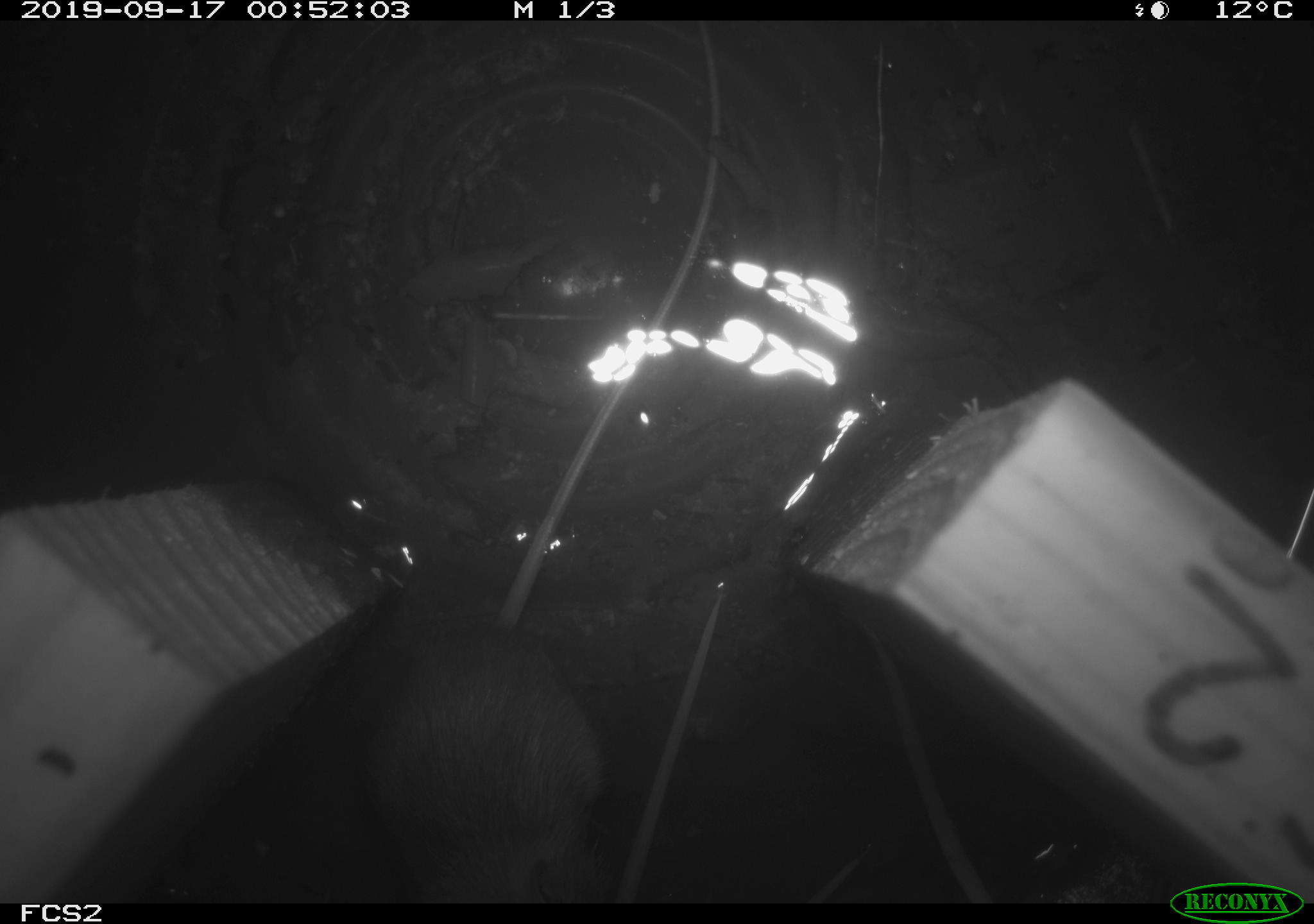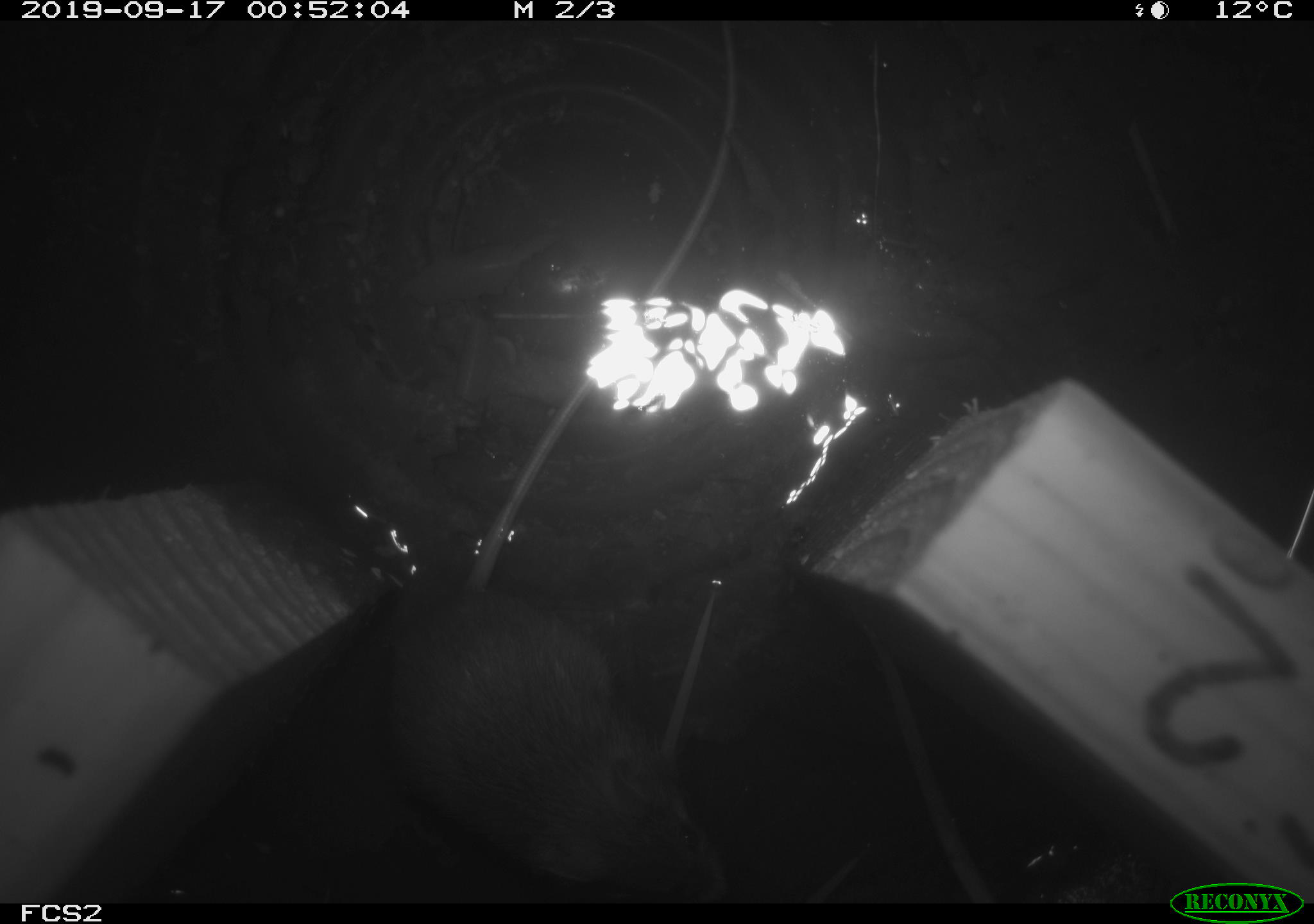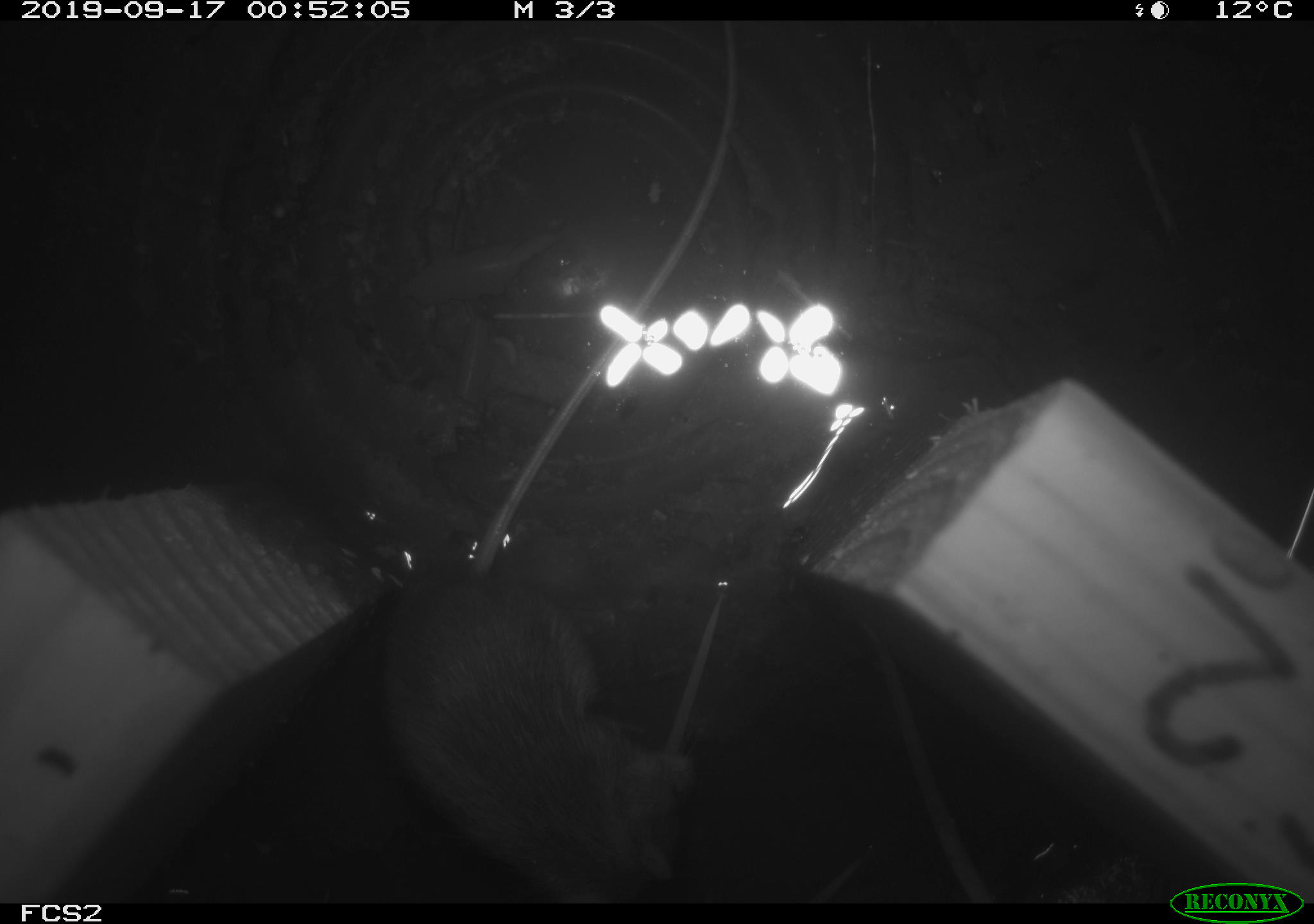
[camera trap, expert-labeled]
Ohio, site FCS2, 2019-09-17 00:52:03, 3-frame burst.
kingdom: Animalia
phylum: Chordata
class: Mammalia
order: Rodentia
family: Zapodidae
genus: Napaeozapus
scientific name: Napaeozapus insignis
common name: woodland jumping mouse